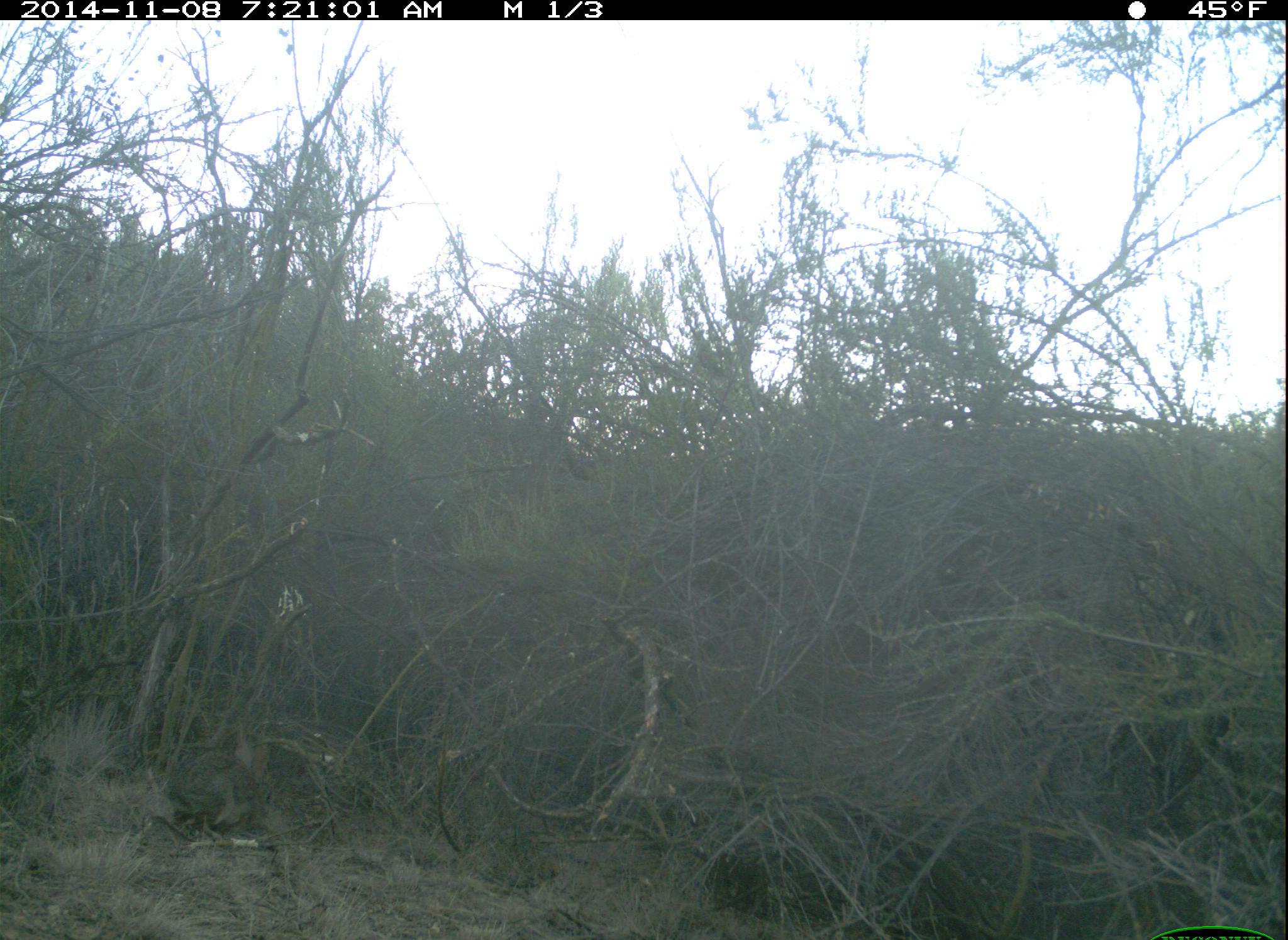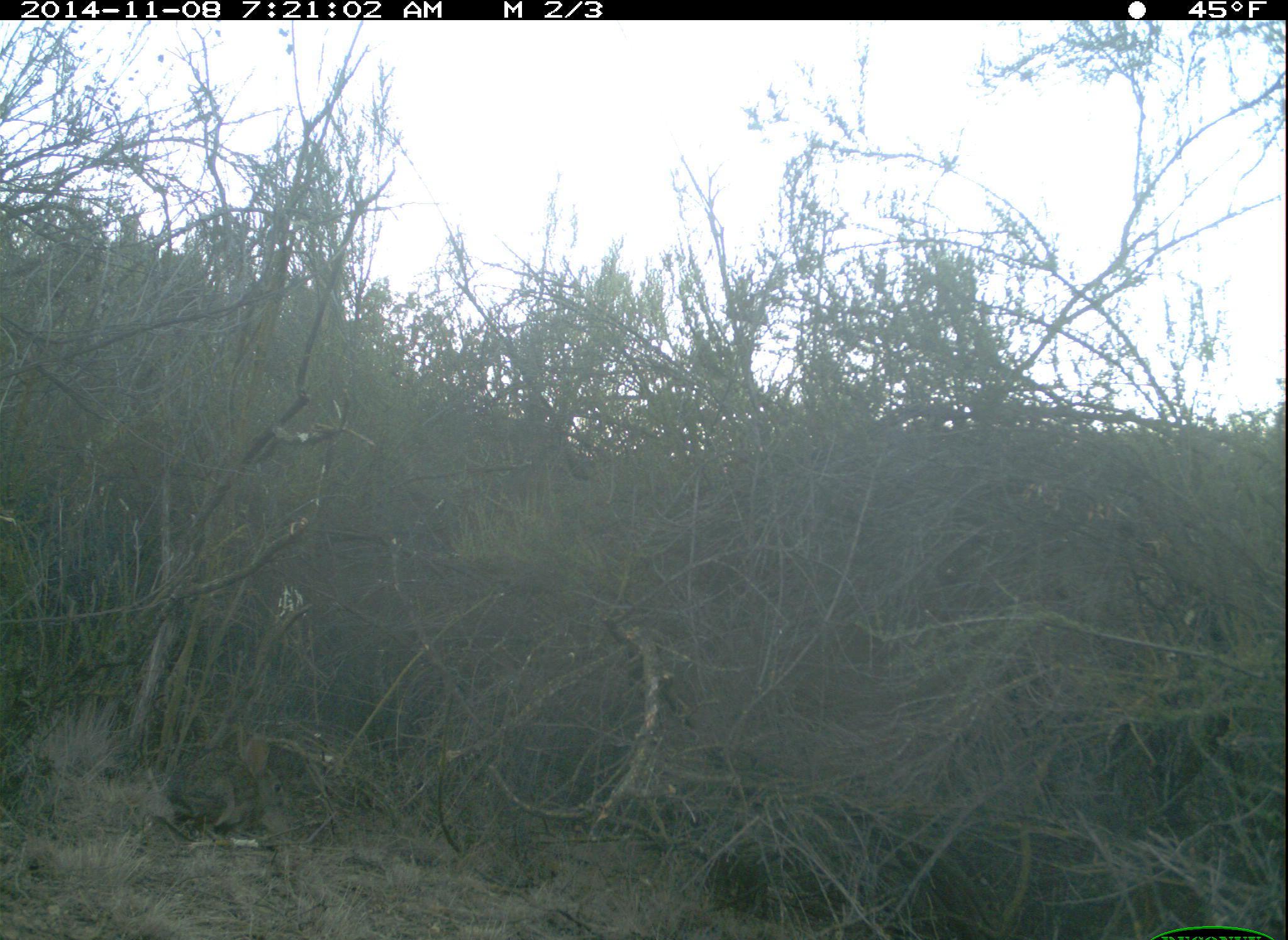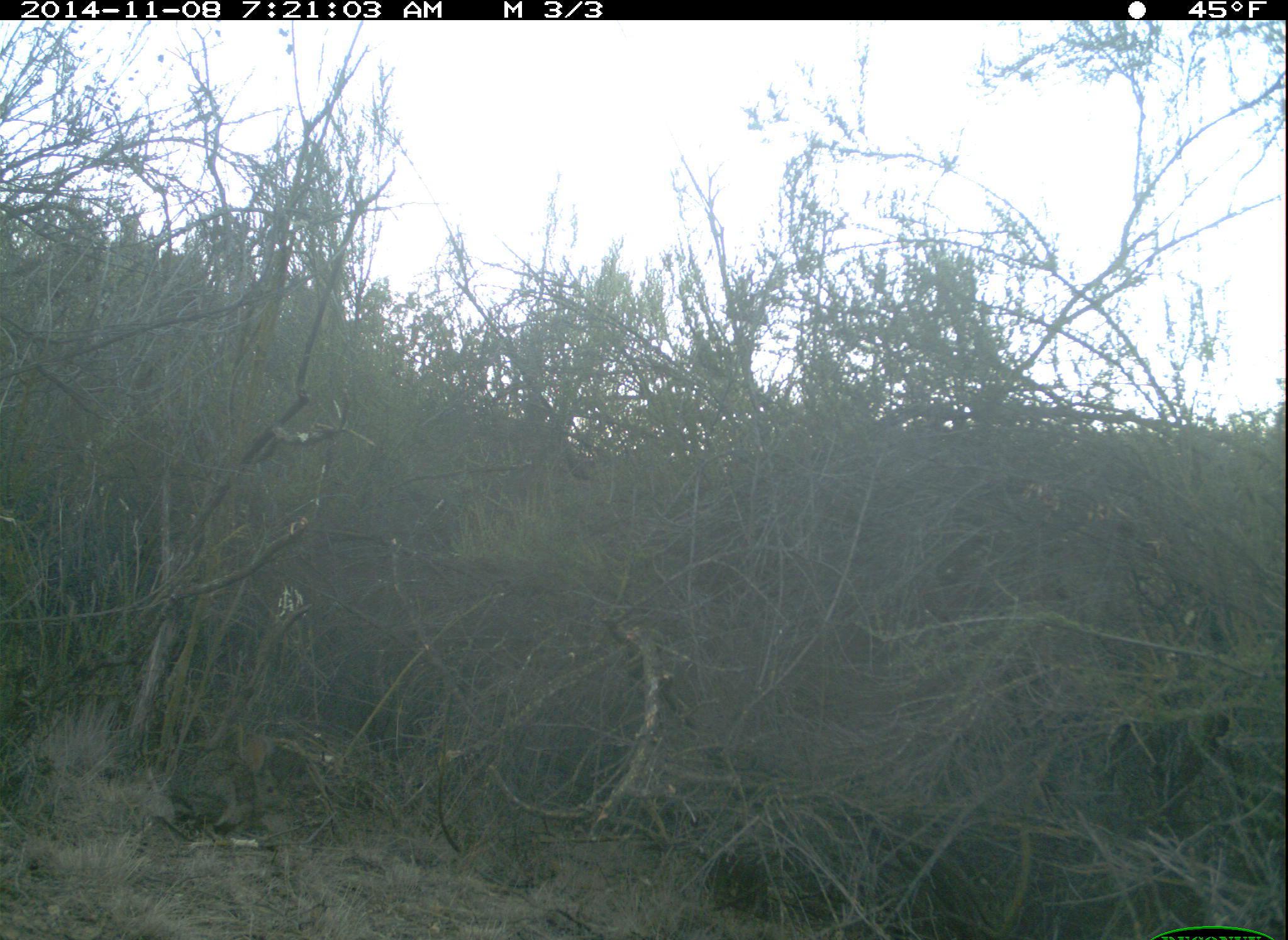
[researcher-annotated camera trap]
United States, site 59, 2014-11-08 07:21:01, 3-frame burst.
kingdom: Animalia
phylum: Chordata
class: Mammalia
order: Lagomorpha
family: Leporidae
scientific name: Leporidae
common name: rabbits and hares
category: rabbit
Rabbit (rabbits and hares) (Leporidae).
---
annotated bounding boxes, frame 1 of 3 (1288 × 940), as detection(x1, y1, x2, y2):
rabbit: detection(162, 742, 278, 835)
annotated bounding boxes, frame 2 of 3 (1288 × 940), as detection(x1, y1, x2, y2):
rabbit: detection(161, 729, 290, 846)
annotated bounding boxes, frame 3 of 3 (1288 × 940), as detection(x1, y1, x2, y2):
rabbit: detection(166, 722, 284, 848)